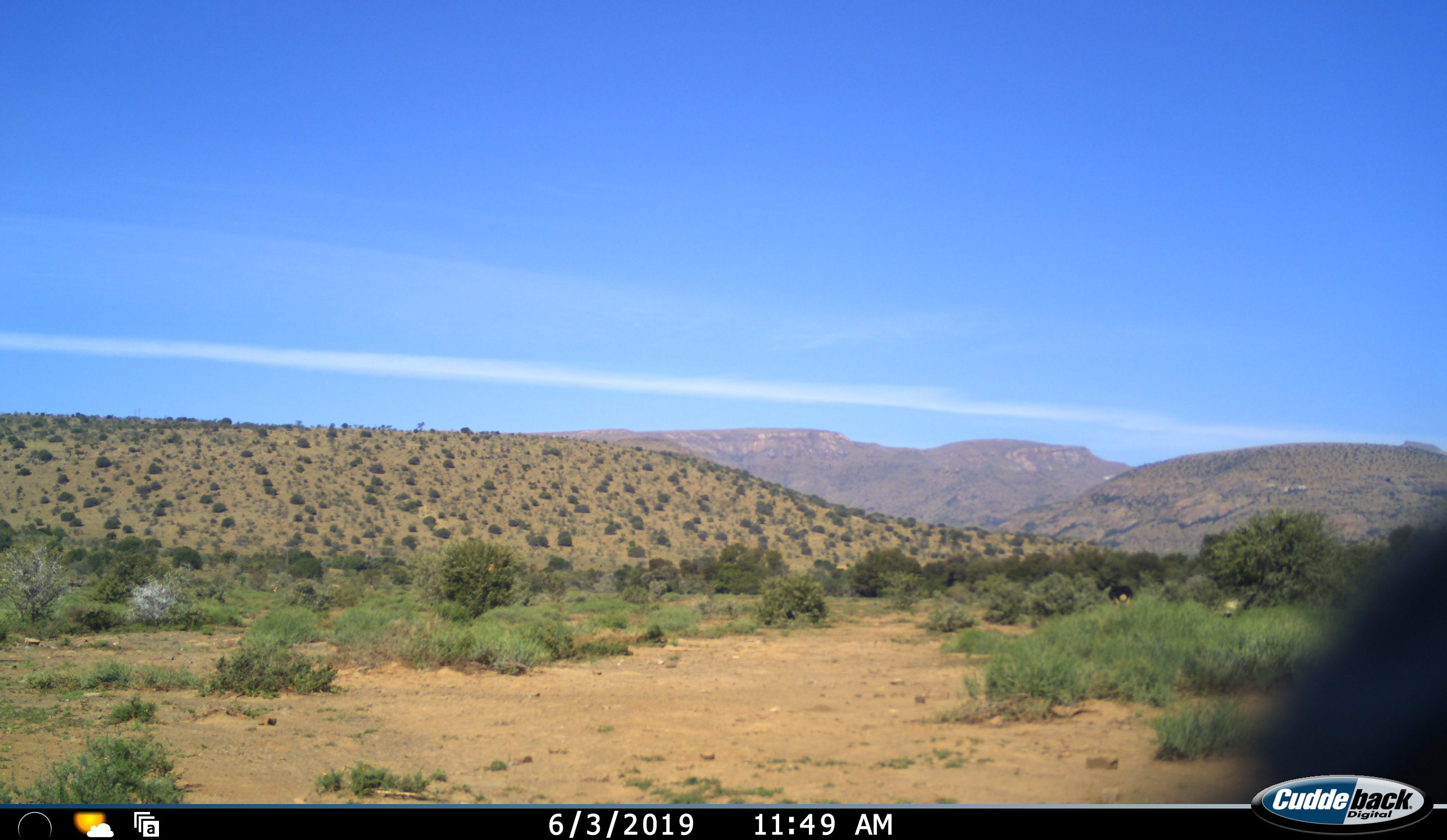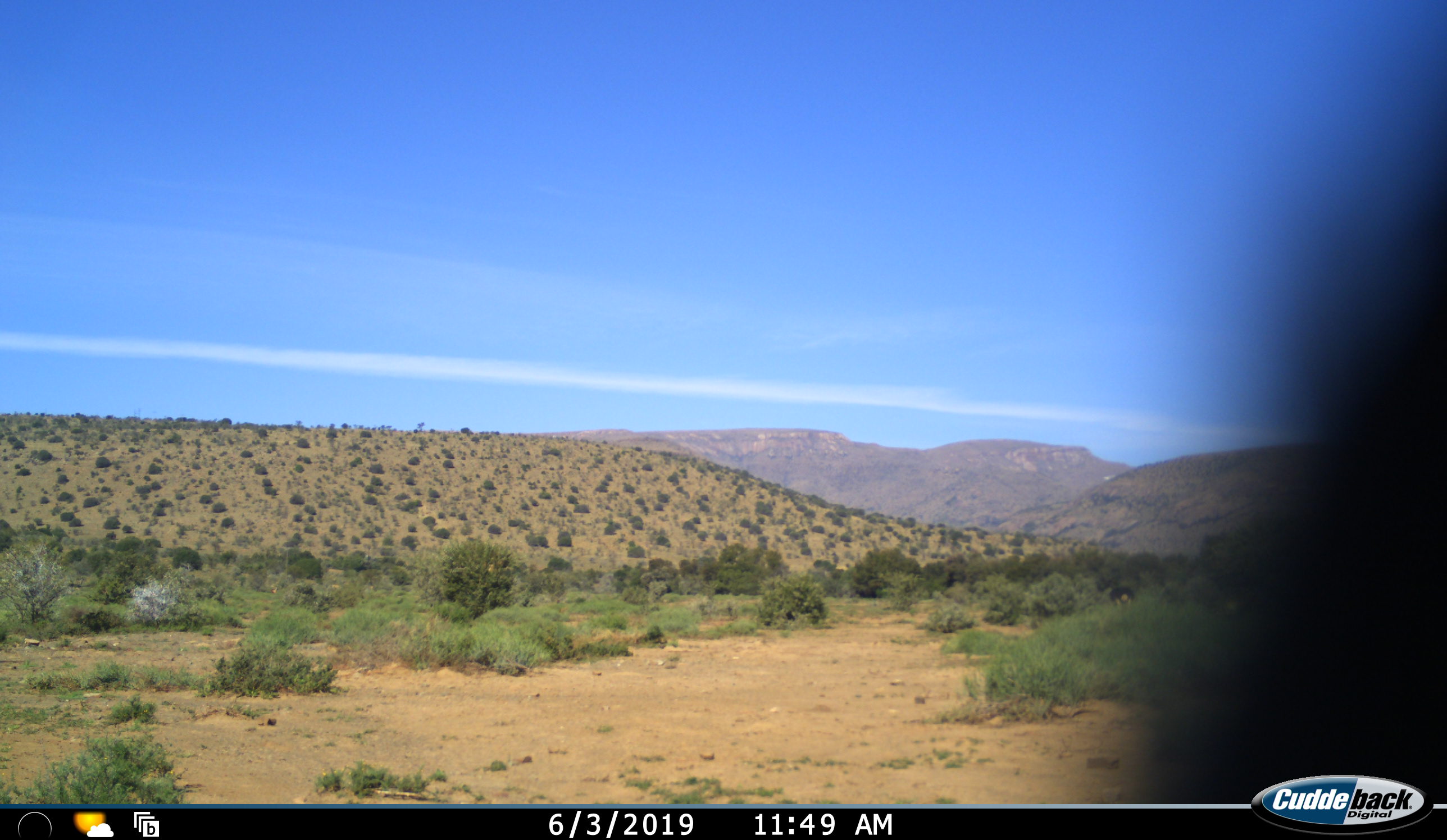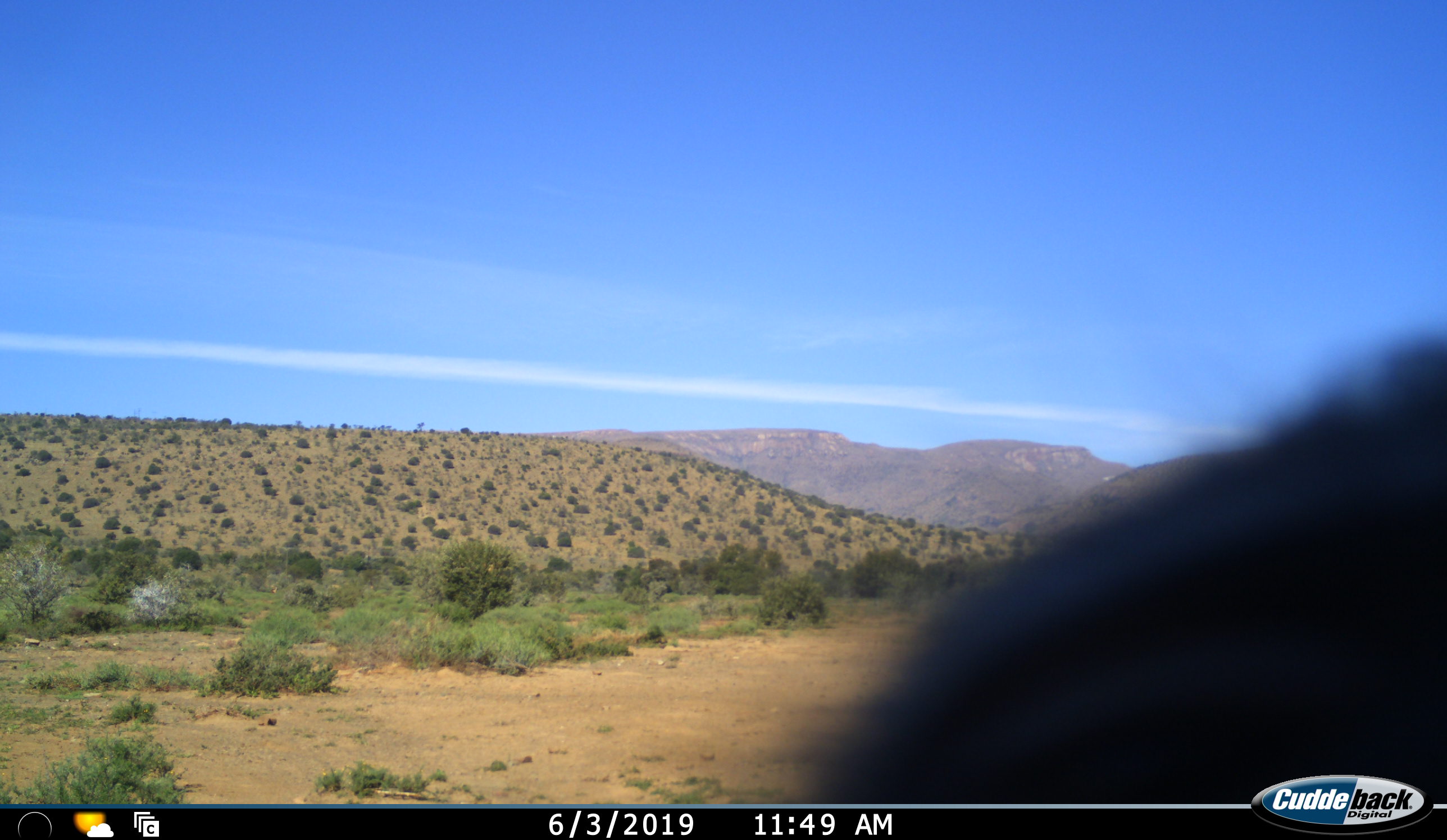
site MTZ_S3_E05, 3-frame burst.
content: unidentified animal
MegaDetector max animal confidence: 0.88